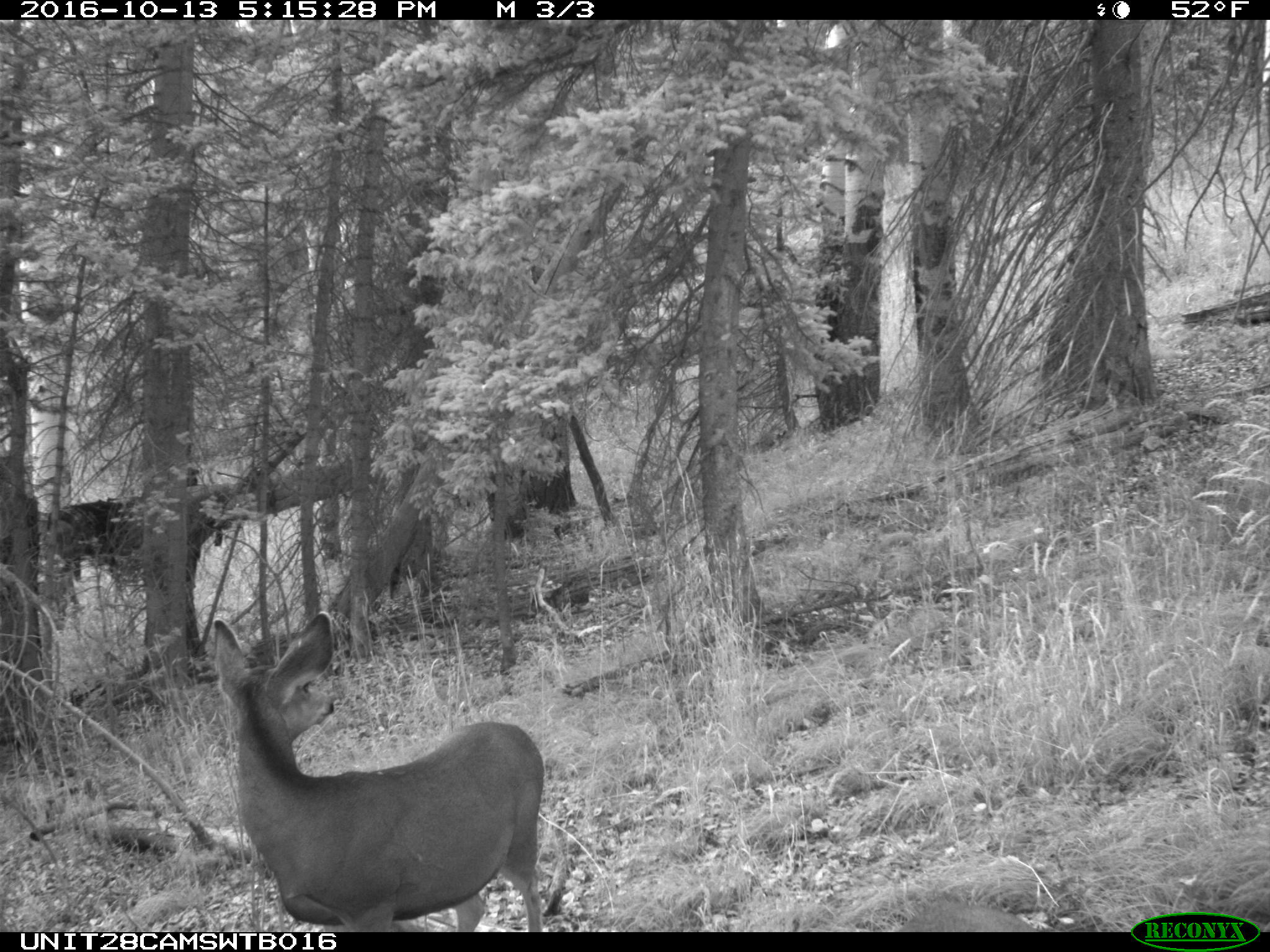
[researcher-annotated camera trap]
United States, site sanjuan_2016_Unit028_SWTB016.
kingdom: Animalia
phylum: Chordata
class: Mammalia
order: Artiodactyla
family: Cervidae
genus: Odocoileus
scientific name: Odocoileus hemionus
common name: mule deer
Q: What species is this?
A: Odocoileus hemionus (mule deer).